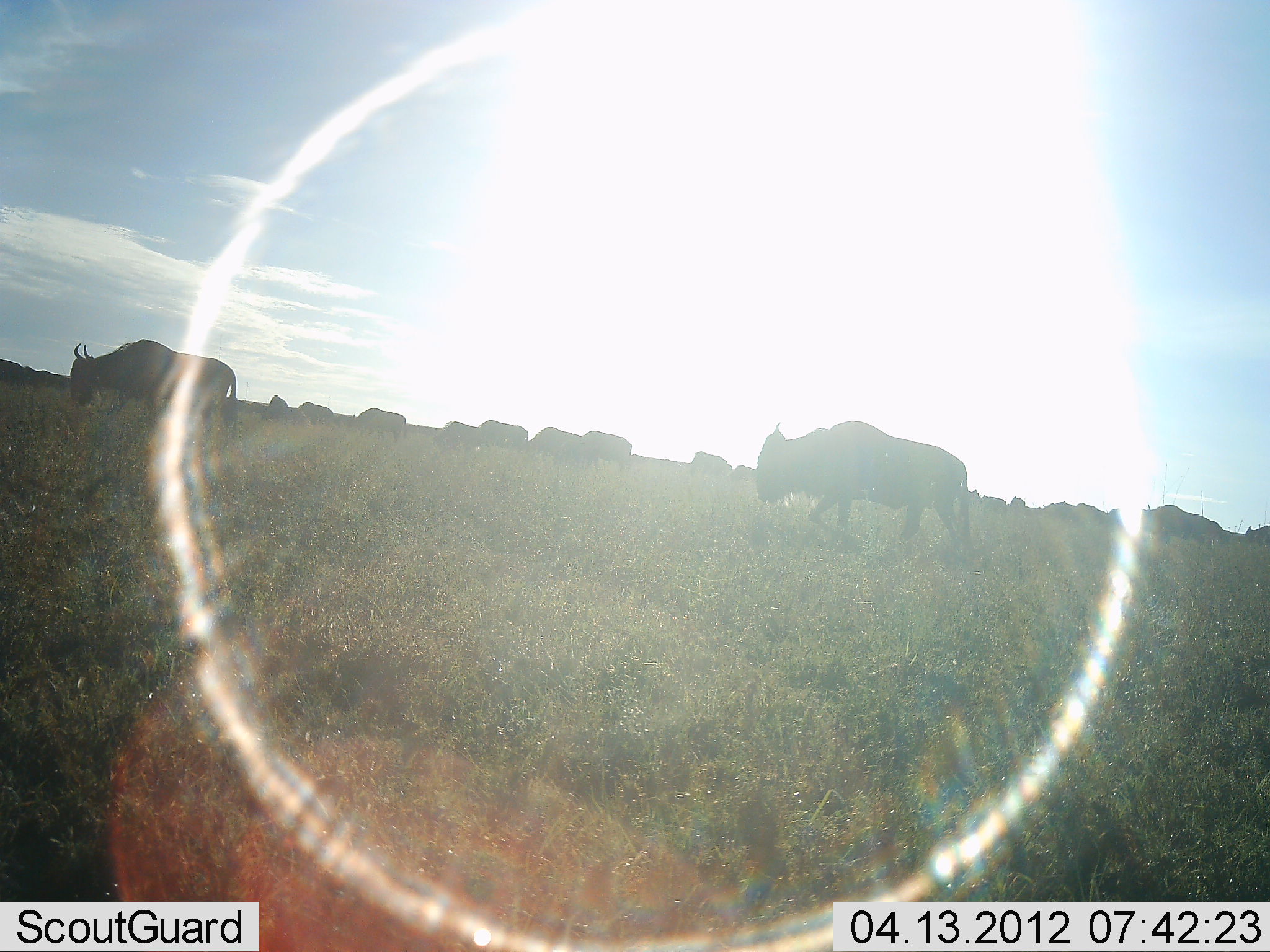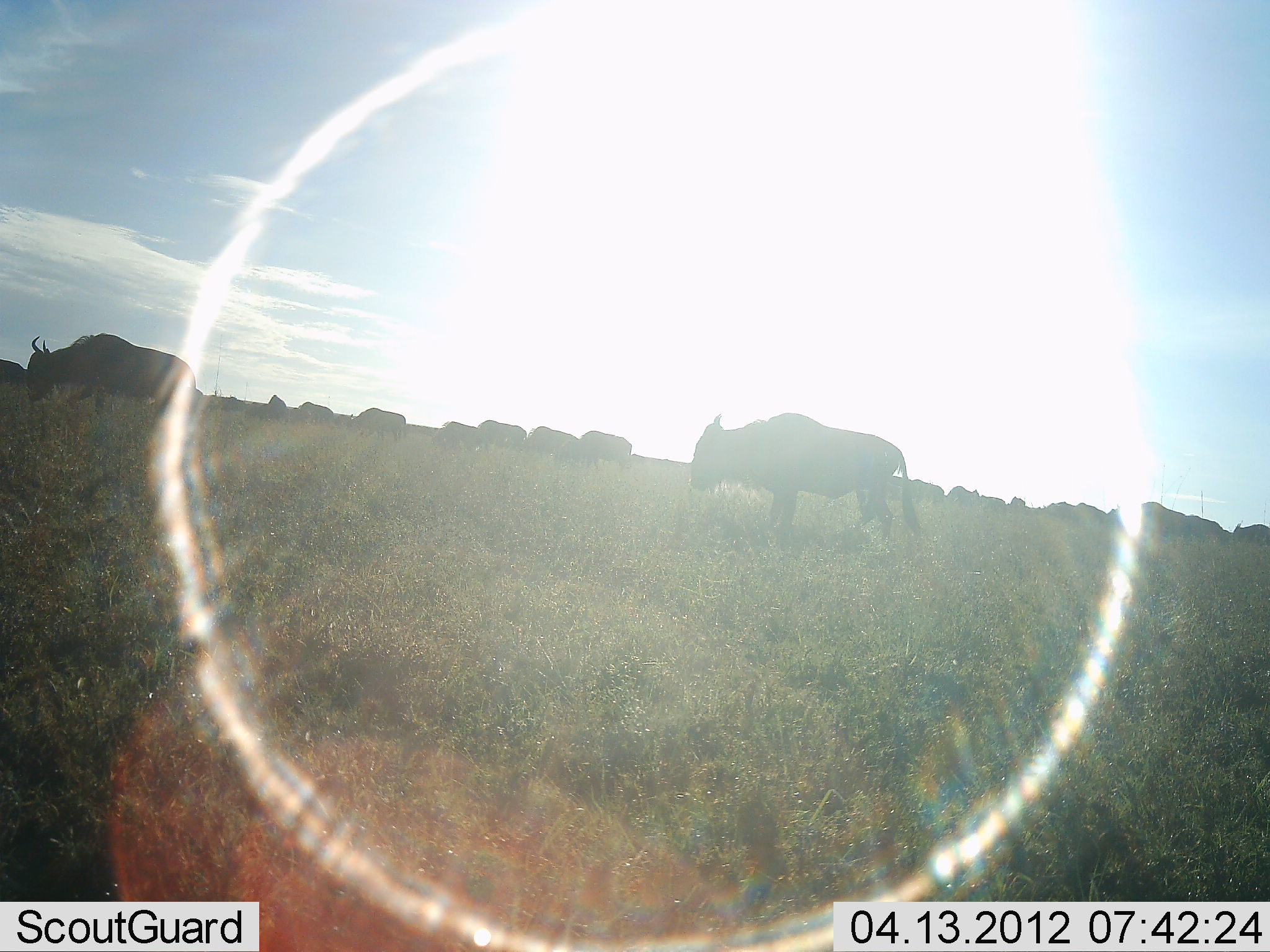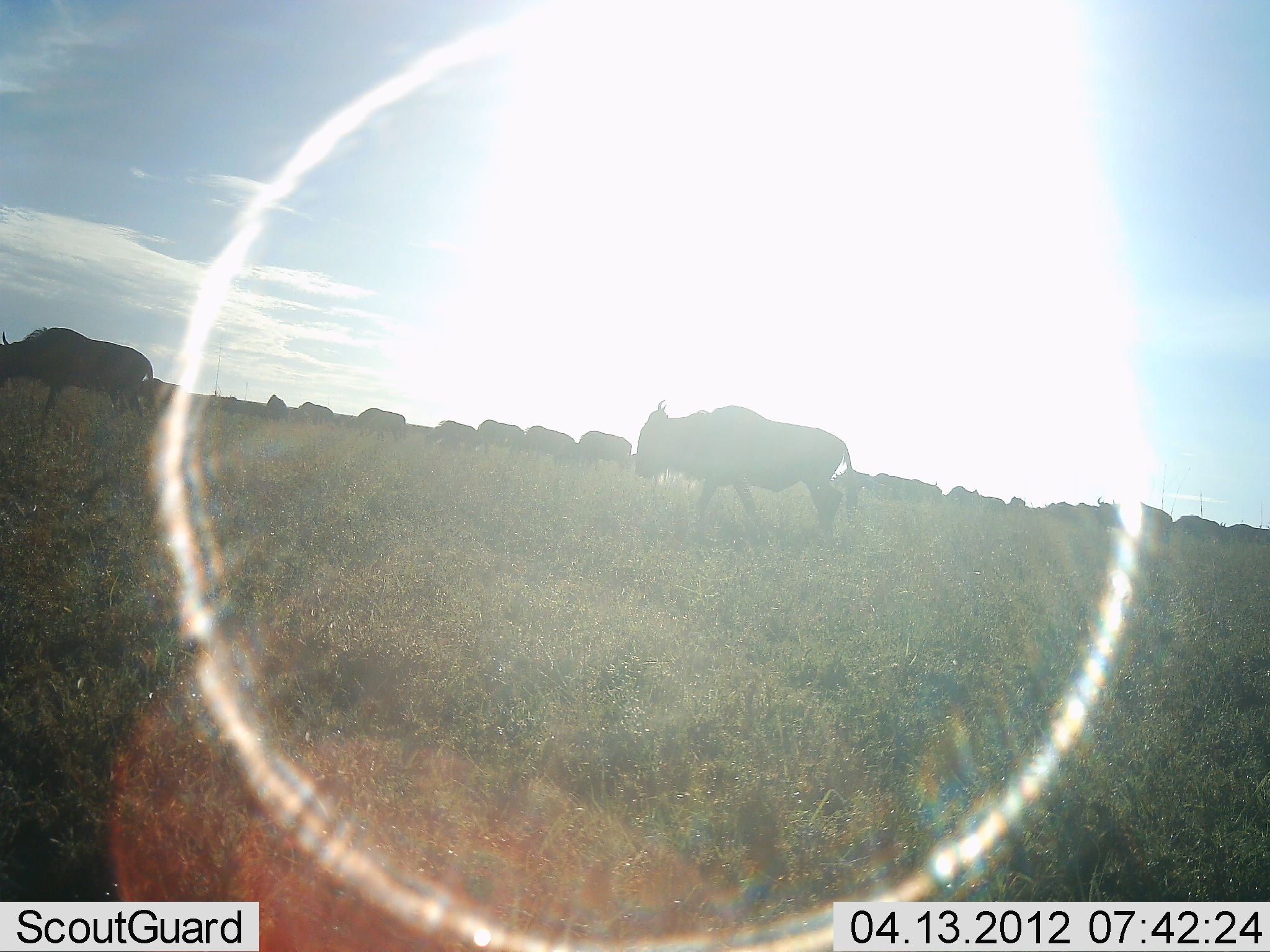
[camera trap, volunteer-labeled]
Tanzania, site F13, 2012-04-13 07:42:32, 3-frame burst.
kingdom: Animalia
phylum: Chordata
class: Mammalia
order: Artiodactyla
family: Bovidae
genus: Connochaetes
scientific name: Connochaetes taurinus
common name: blue wildebeest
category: wildebeest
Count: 11-50.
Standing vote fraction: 33%.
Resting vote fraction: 0%.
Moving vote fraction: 83%.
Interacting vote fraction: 0%.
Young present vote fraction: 0%.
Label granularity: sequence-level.